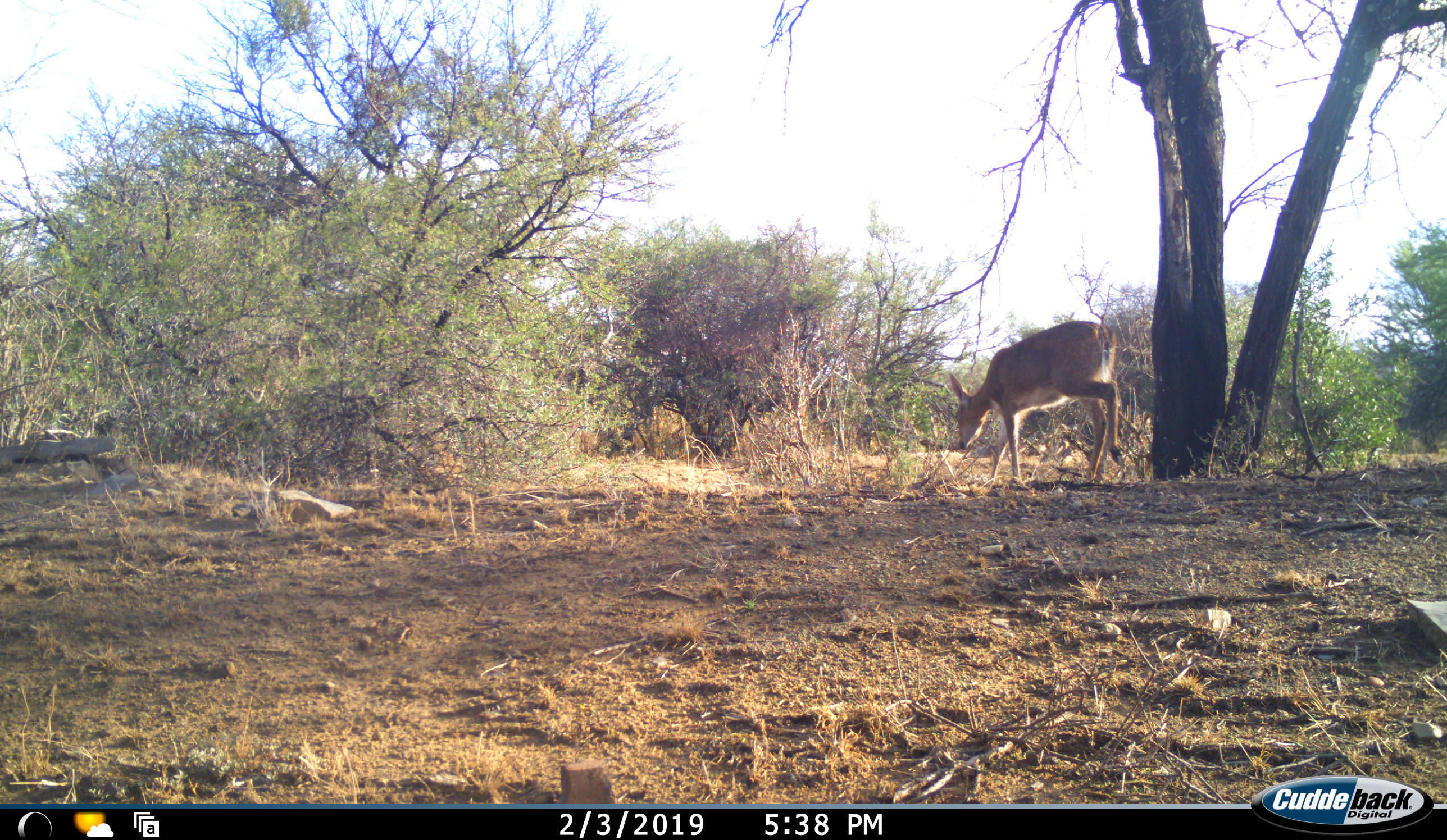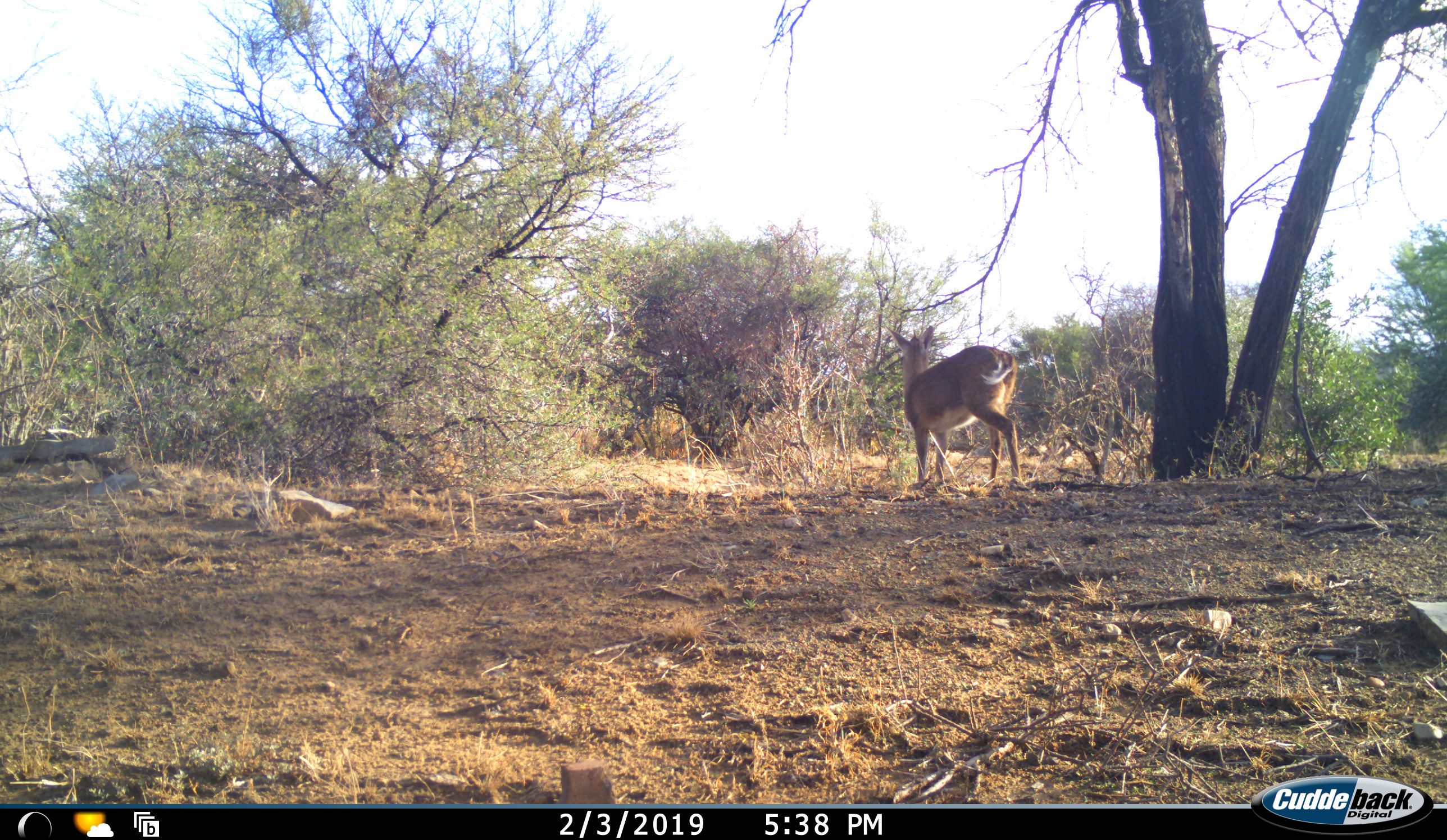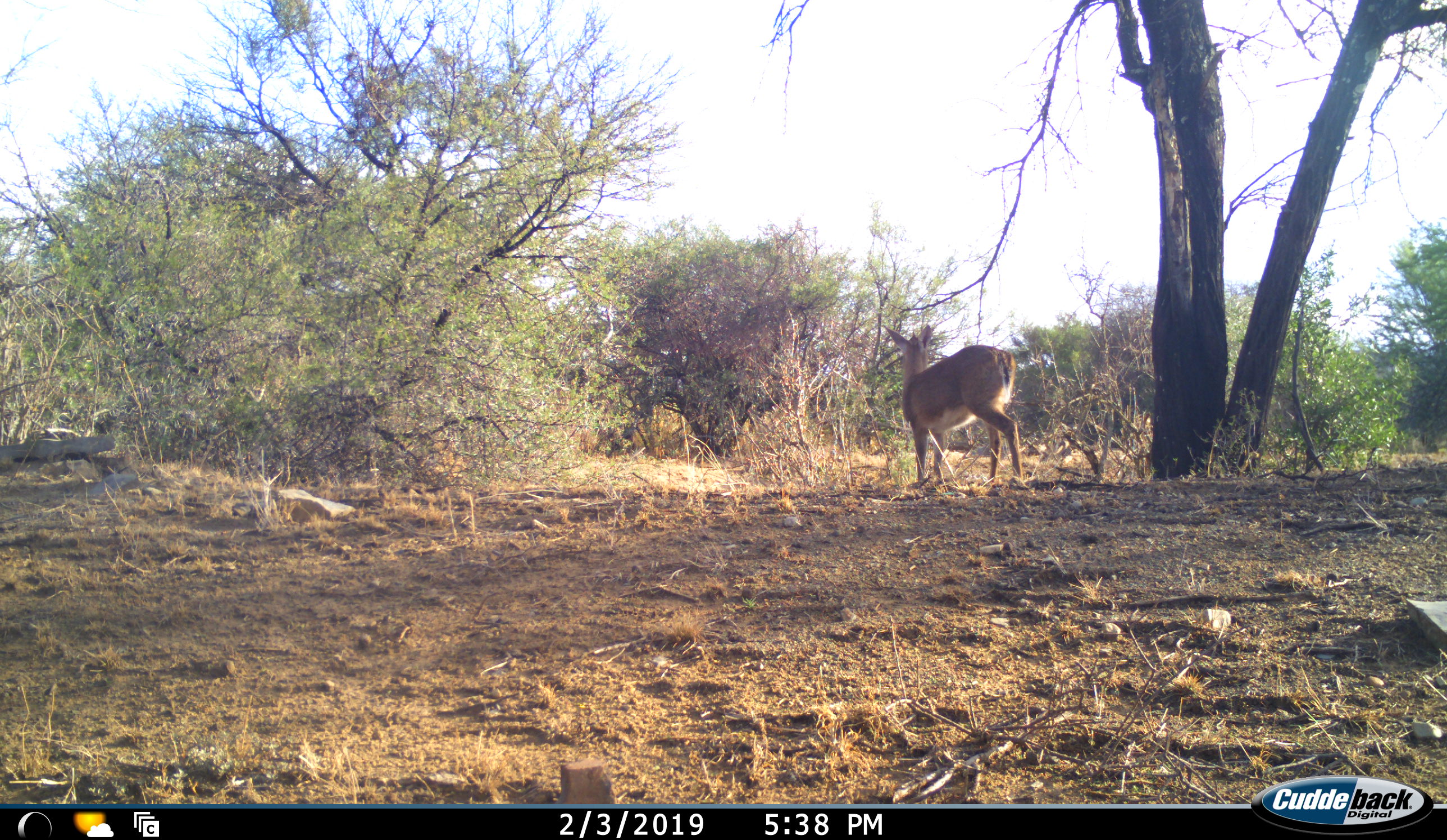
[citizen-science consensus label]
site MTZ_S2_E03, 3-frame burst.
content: unidentified animal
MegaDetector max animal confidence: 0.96